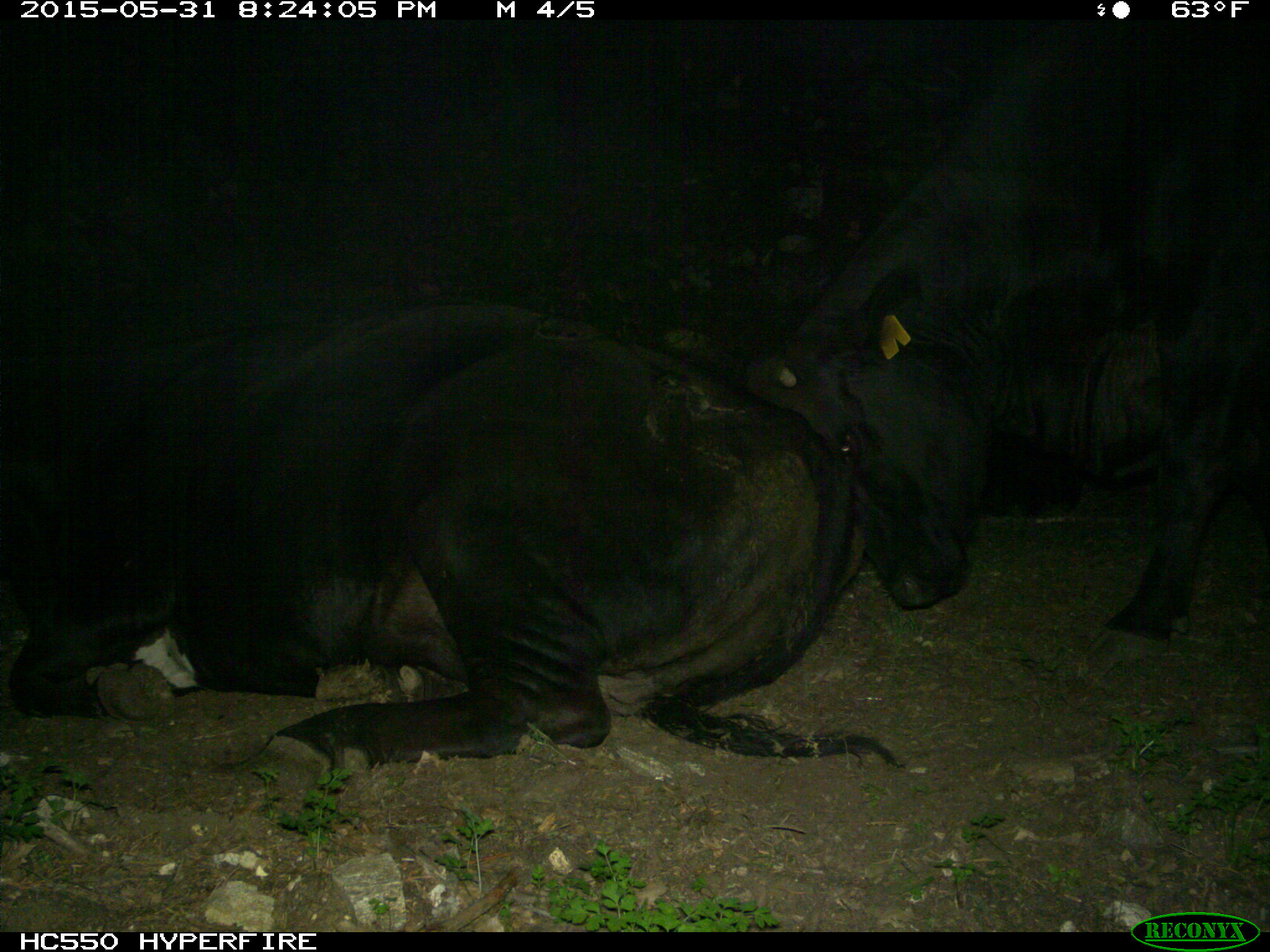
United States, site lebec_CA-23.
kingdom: Animalia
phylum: Chordata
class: Mammalia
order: Artiodactyla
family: Bovidae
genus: Bos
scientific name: Bos taurus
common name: domestic cow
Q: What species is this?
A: Bos taurus (domestic cow).